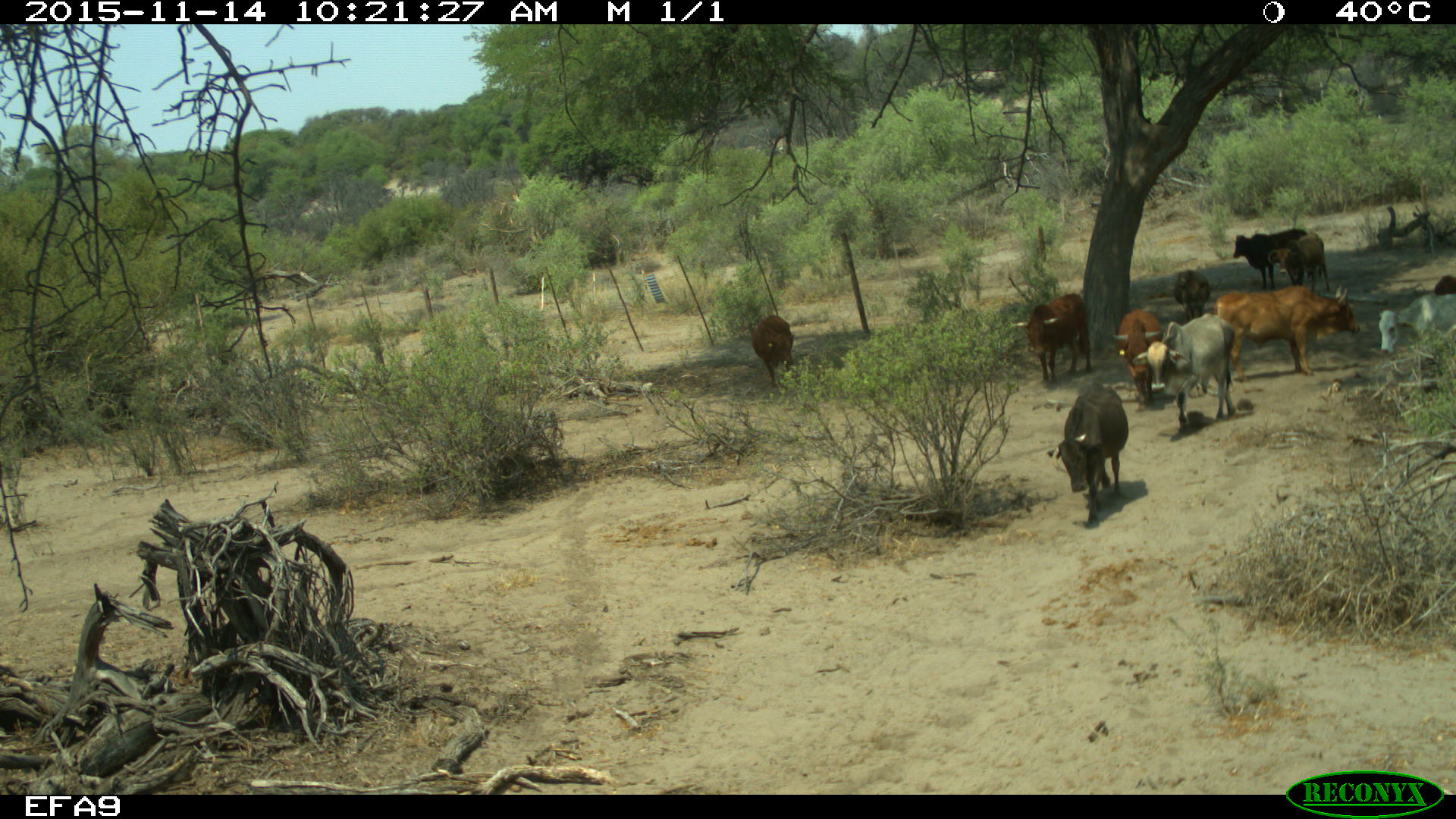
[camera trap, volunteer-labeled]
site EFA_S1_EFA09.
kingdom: Animalia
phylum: Chordata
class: Mammalia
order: Artiodactyla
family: Bovidae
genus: Bos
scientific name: Bos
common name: cattle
Cattle (Bos), count 9. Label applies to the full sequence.